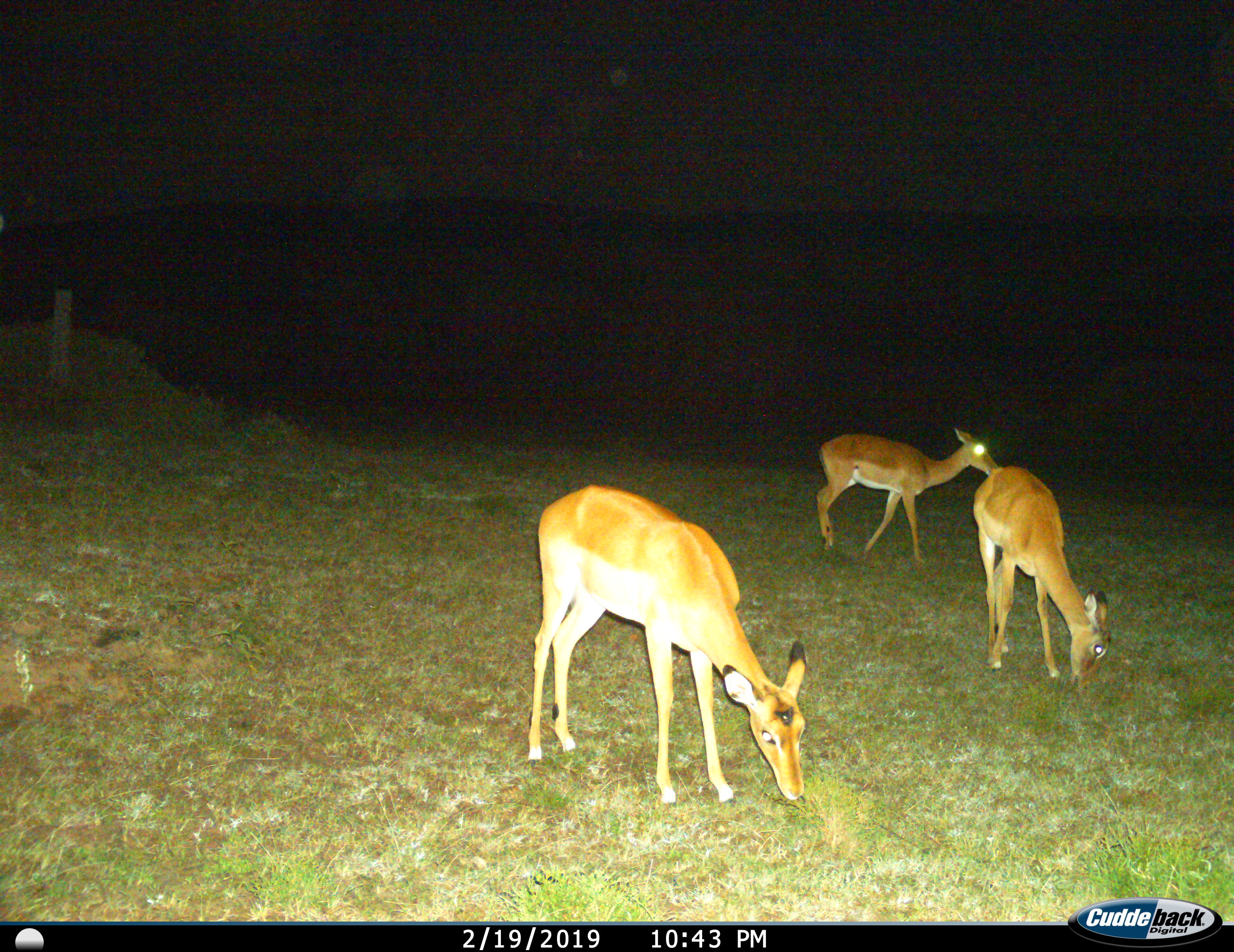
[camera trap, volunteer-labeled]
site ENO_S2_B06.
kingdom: Animalia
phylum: Chordata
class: Mammalia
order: Artiodactyla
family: Bovidae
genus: Aepyceros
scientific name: Aepyceros melampus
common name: impala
Impala (Aepyceros melampus), count 3. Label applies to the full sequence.